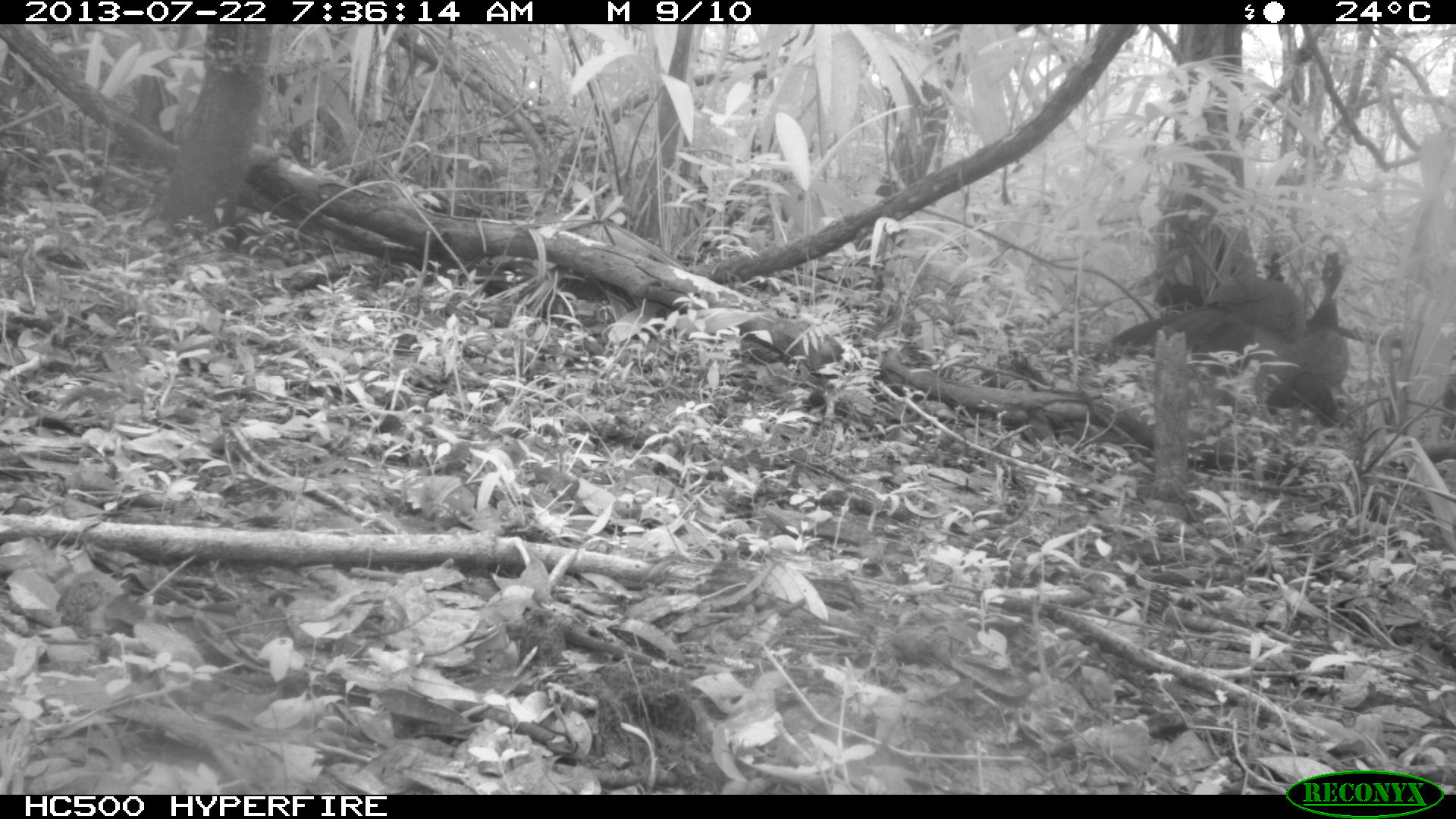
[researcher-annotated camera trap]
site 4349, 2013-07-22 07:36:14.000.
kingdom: Animalia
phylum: Chordata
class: Aves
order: Galliformes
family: Cracidae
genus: Crax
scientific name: Crax rubra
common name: great curassow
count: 3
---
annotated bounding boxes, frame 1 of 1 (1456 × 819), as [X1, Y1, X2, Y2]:
crax rubra: [1111, 250, 1305, 376]; [1262, 249, 1350, 426]; [1152, 277, 1203, 317]